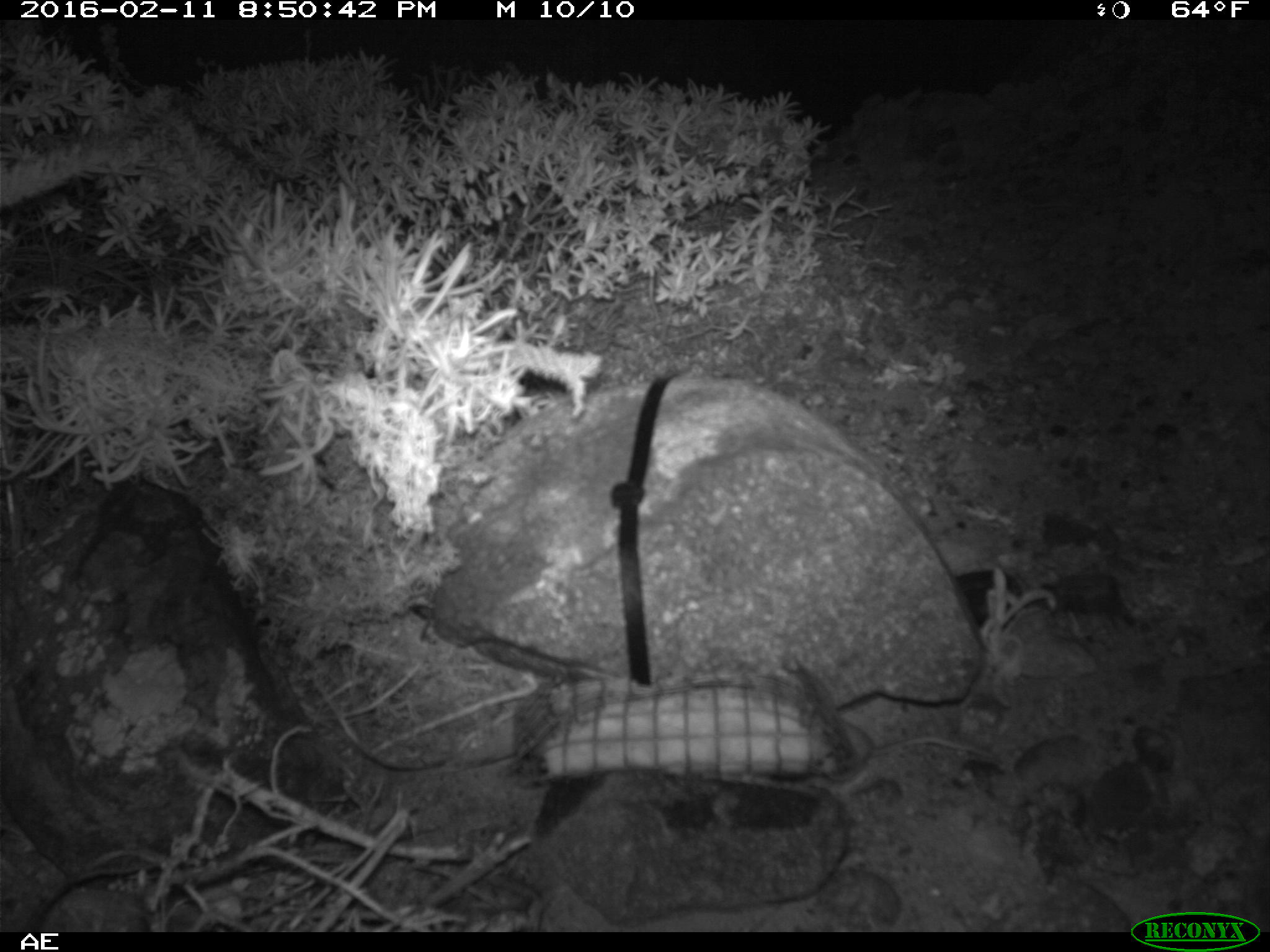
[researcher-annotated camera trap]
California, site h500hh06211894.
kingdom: Animalia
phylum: Chordata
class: Mammalia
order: Rodentia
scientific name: Rodentia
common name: rodent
Rodent (Rodentia).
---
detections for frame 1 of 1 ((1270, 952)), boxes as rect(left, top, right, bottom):
rodent: rect(830, 712, 1001, 800)